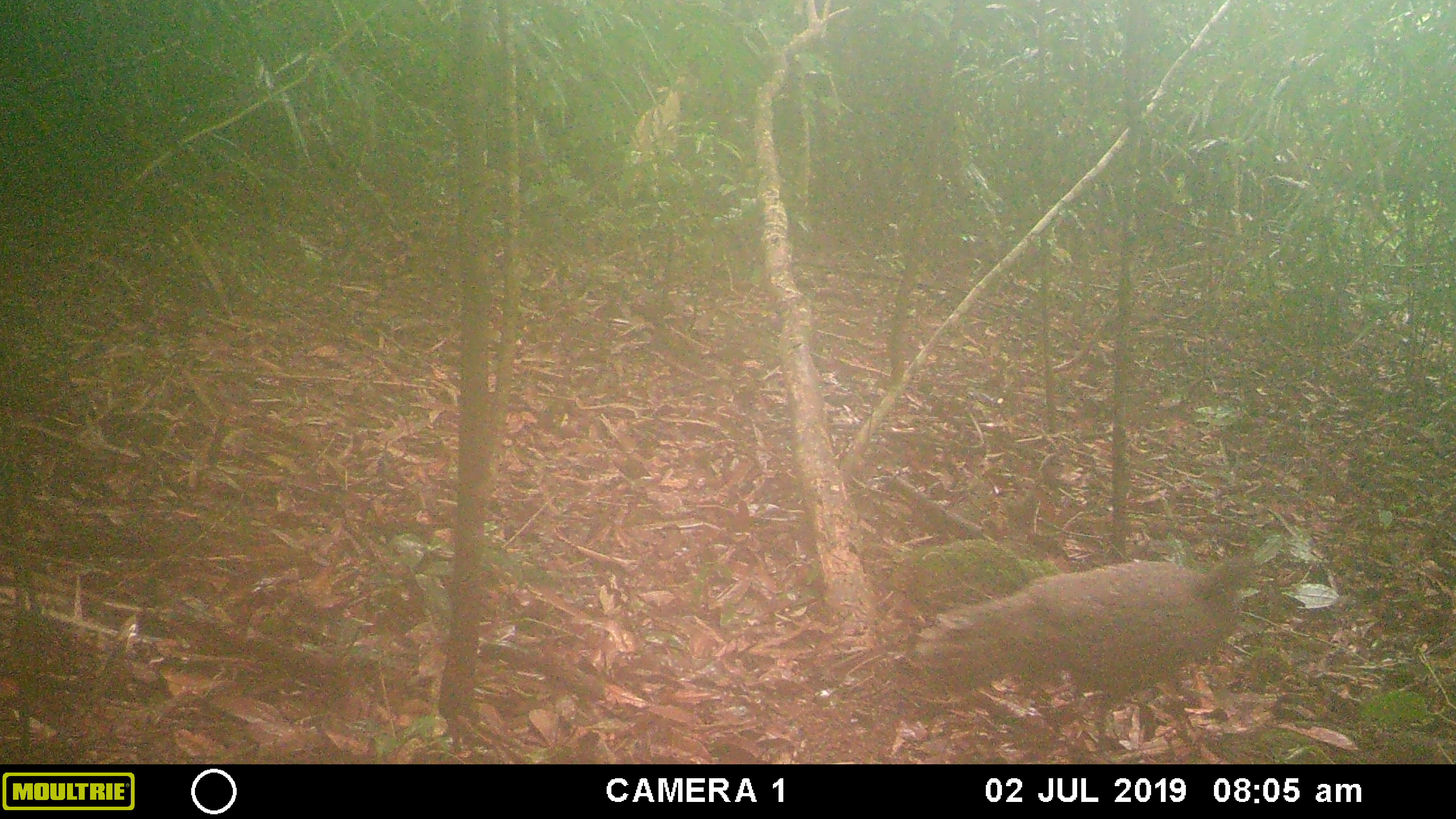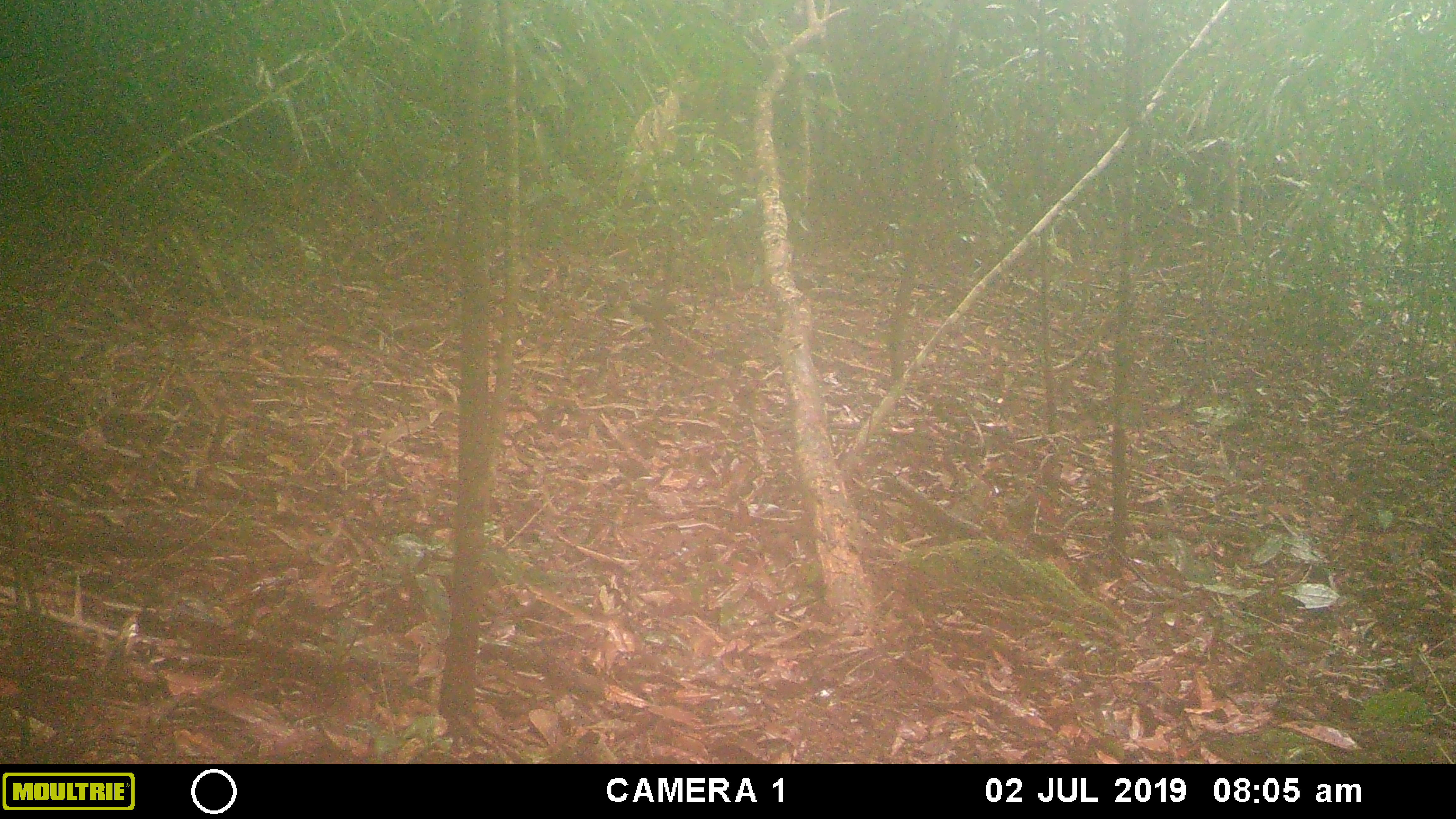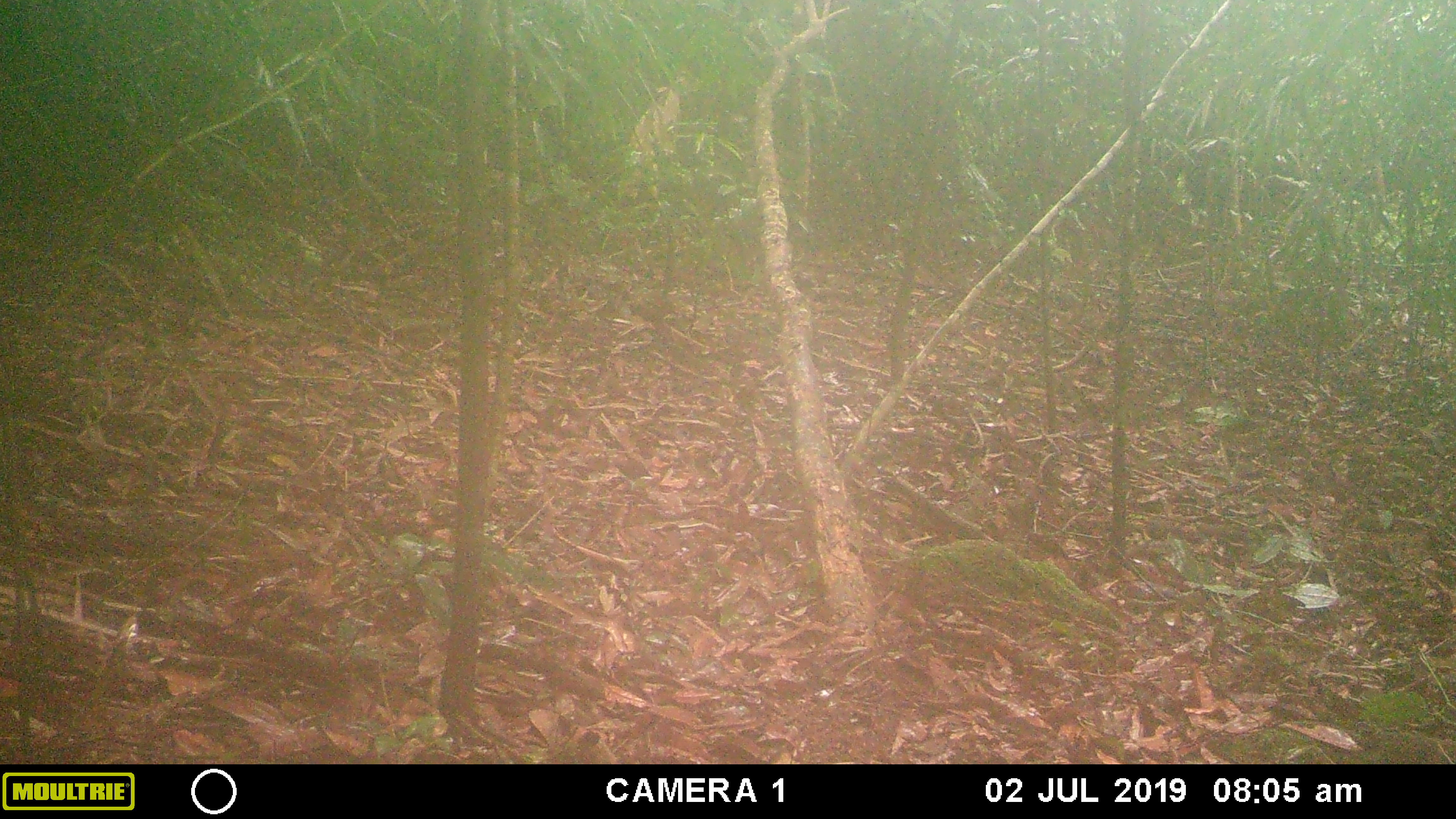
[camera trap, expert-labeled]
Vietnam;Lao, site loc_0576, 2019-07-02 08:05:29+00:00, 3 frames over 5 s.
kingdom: Animalia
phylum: Chordata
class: Aves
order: Galliformes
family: Phasianidae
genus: Polyplectron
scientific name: Polyplectron bicalcaratum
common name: gray peacock-pheasant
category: grey peacock pheasant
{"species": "grey peacock pheasant (gray peacock-pheasant) (Polyplectron bicalcaratum)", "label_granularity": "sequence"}